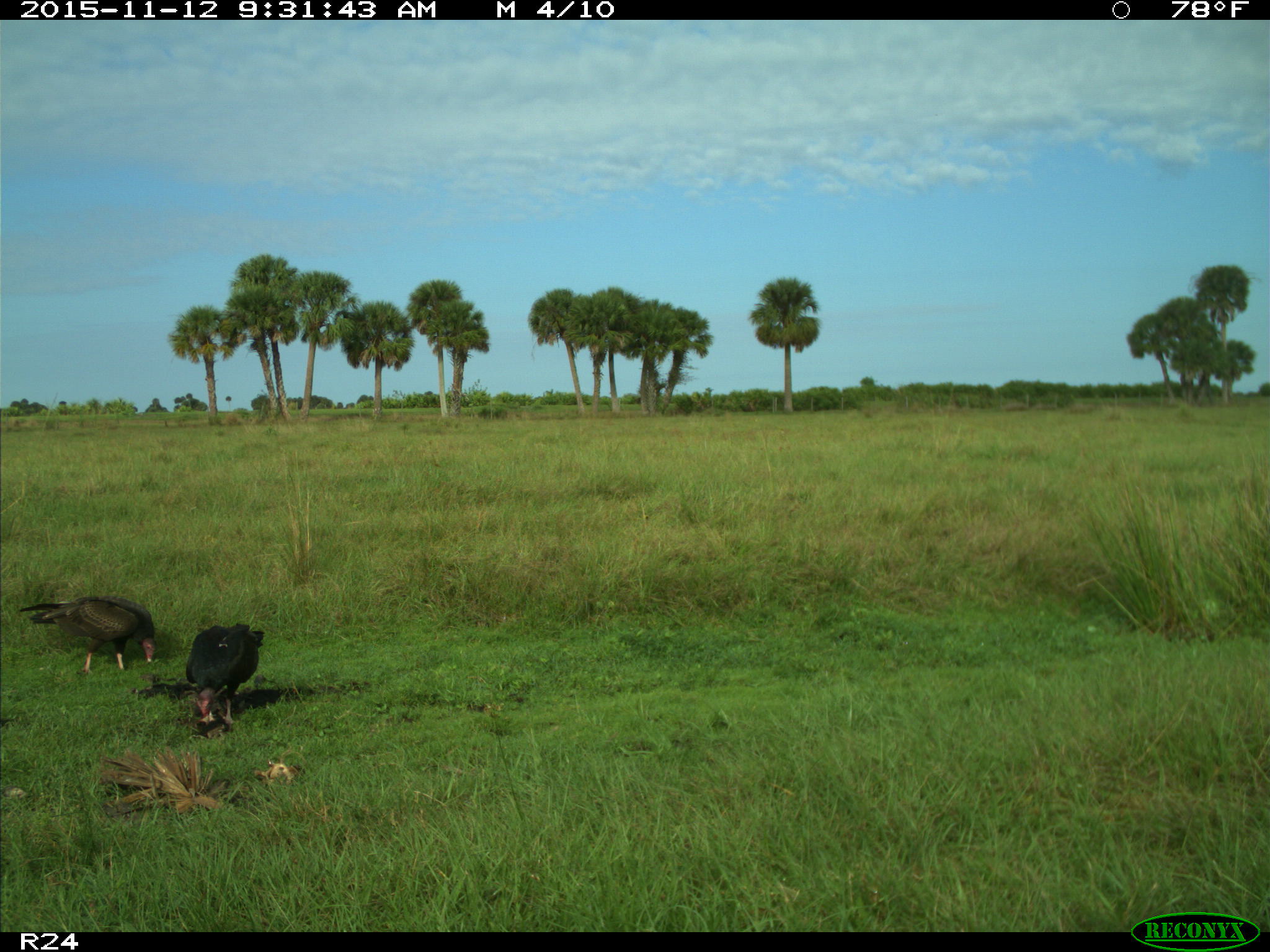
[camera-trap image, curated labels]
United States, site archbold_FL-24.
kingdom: Animalia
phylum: Chordata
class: Aves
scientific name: Aves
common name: birds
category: unidentified bird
Unidentified bird (birds) (Aves).